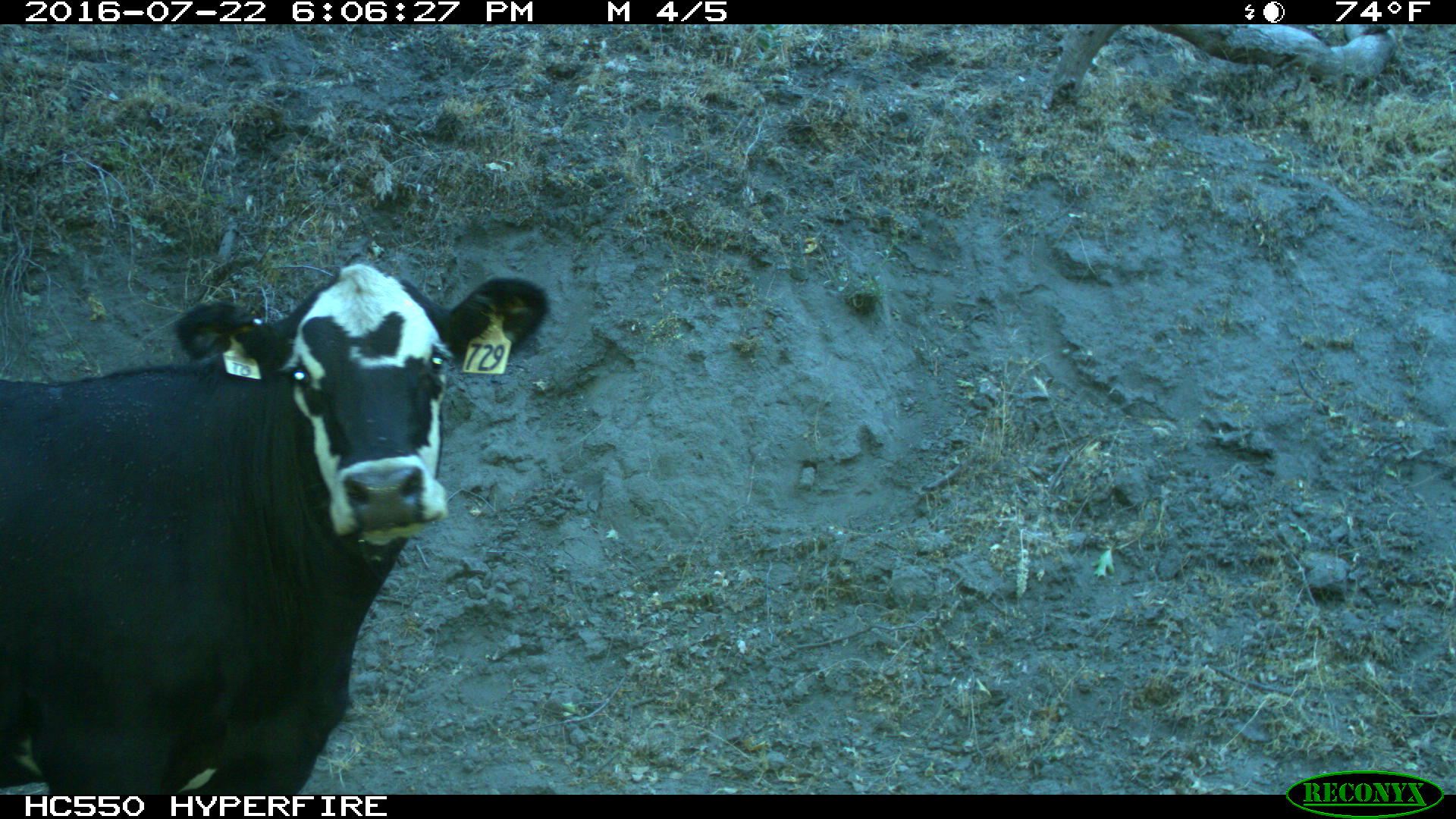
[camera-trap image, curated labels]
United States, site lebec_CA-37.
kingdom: Animalia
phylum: Chordata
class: Mammalia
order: Artiodactyla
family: Bovidae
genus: Bos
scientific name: Bos taurus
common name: domestic cow